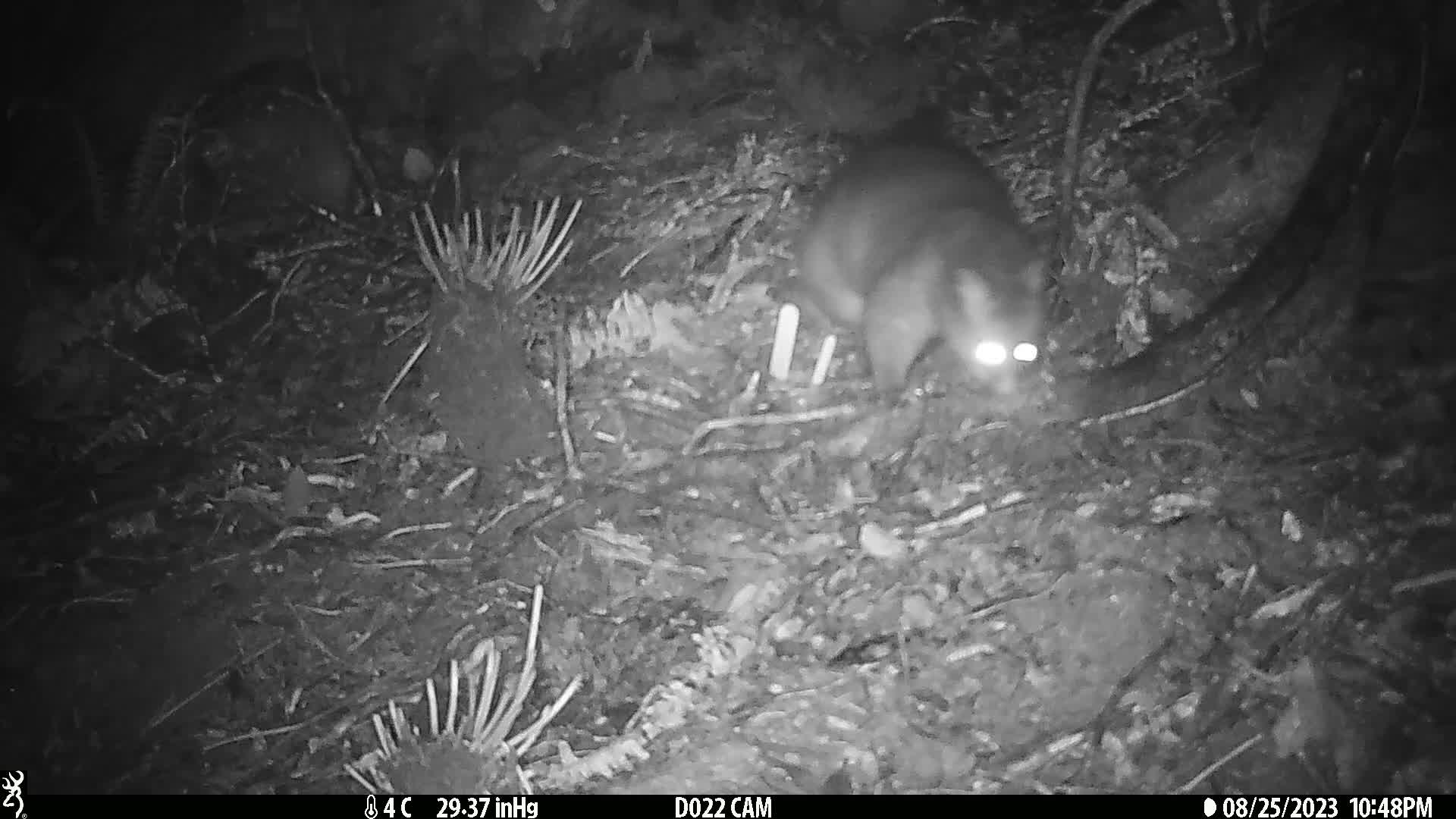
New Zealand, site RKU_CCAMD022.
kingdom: Animalia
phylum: Chordata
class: Mammalia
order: Diprotodontia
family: Phalangeridae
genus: Trichosurus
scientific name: Trichosurus vulpecula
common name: common brushtail possum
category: possum